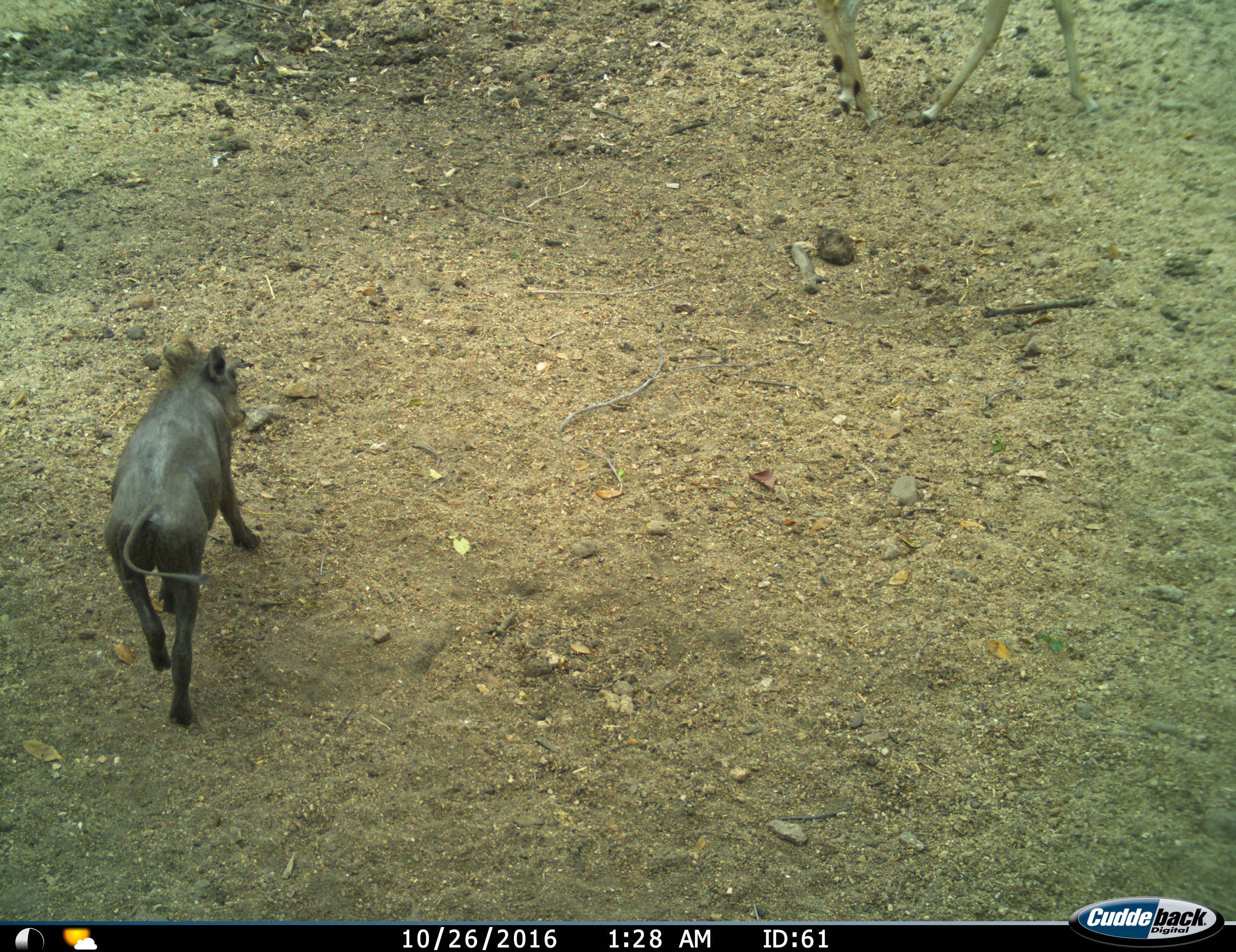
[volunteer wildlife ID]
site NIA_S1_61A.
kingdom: Animalia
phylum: Chordata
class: Mammalia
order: Artiodactyla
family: Suidae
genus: Phacochoerus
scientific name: Phacochoerus africanus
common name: warthog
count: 1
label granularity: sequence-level